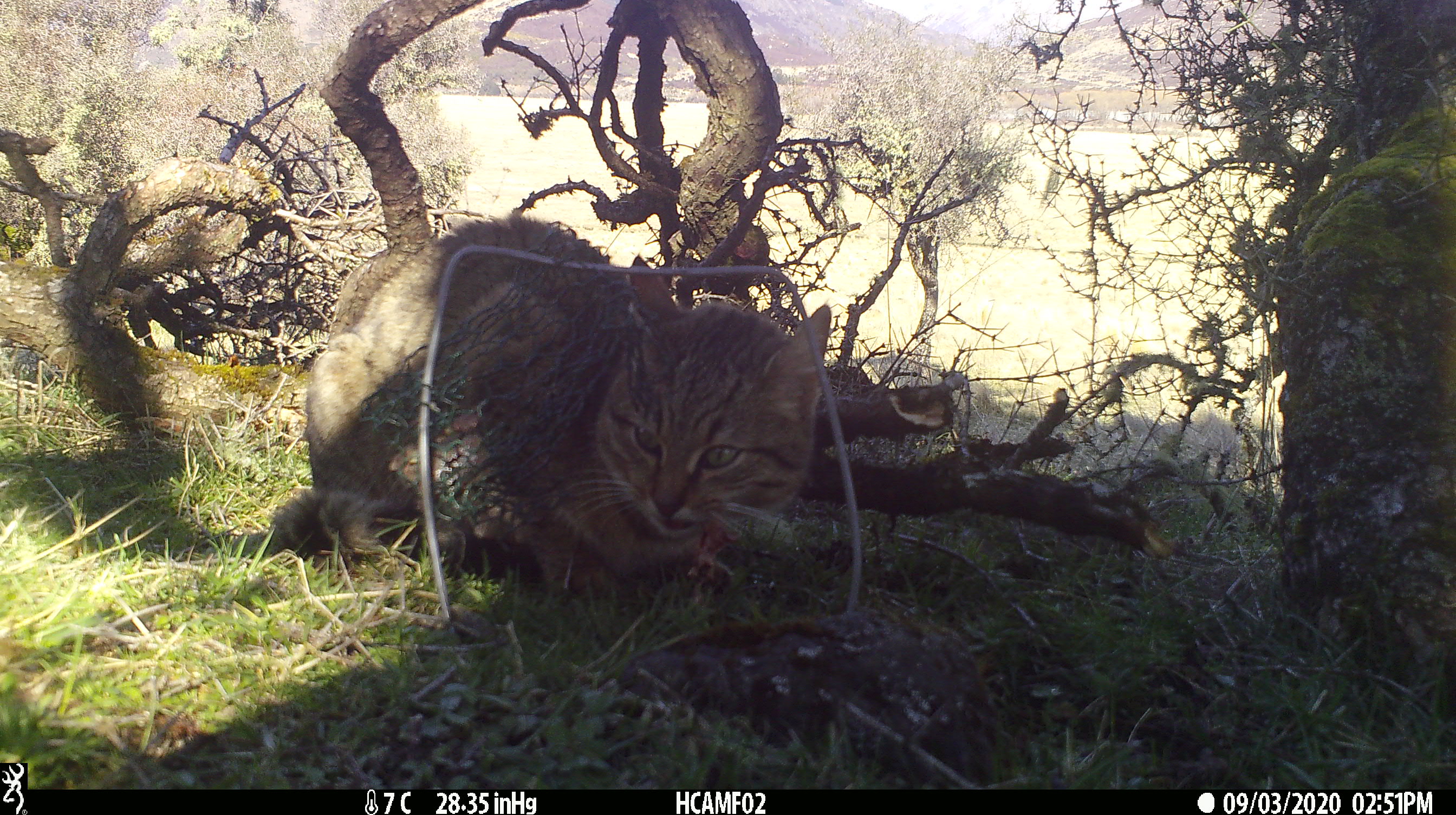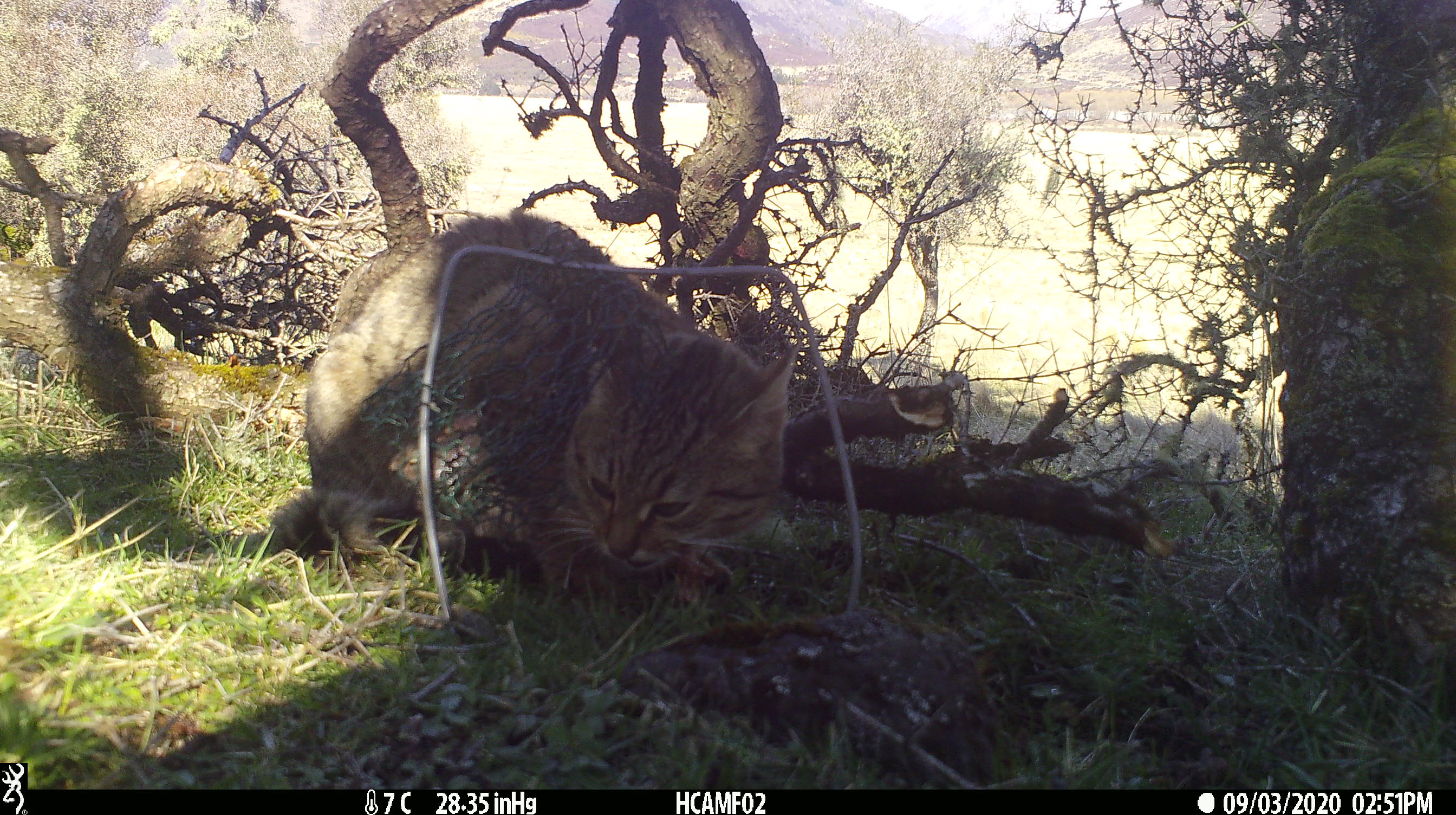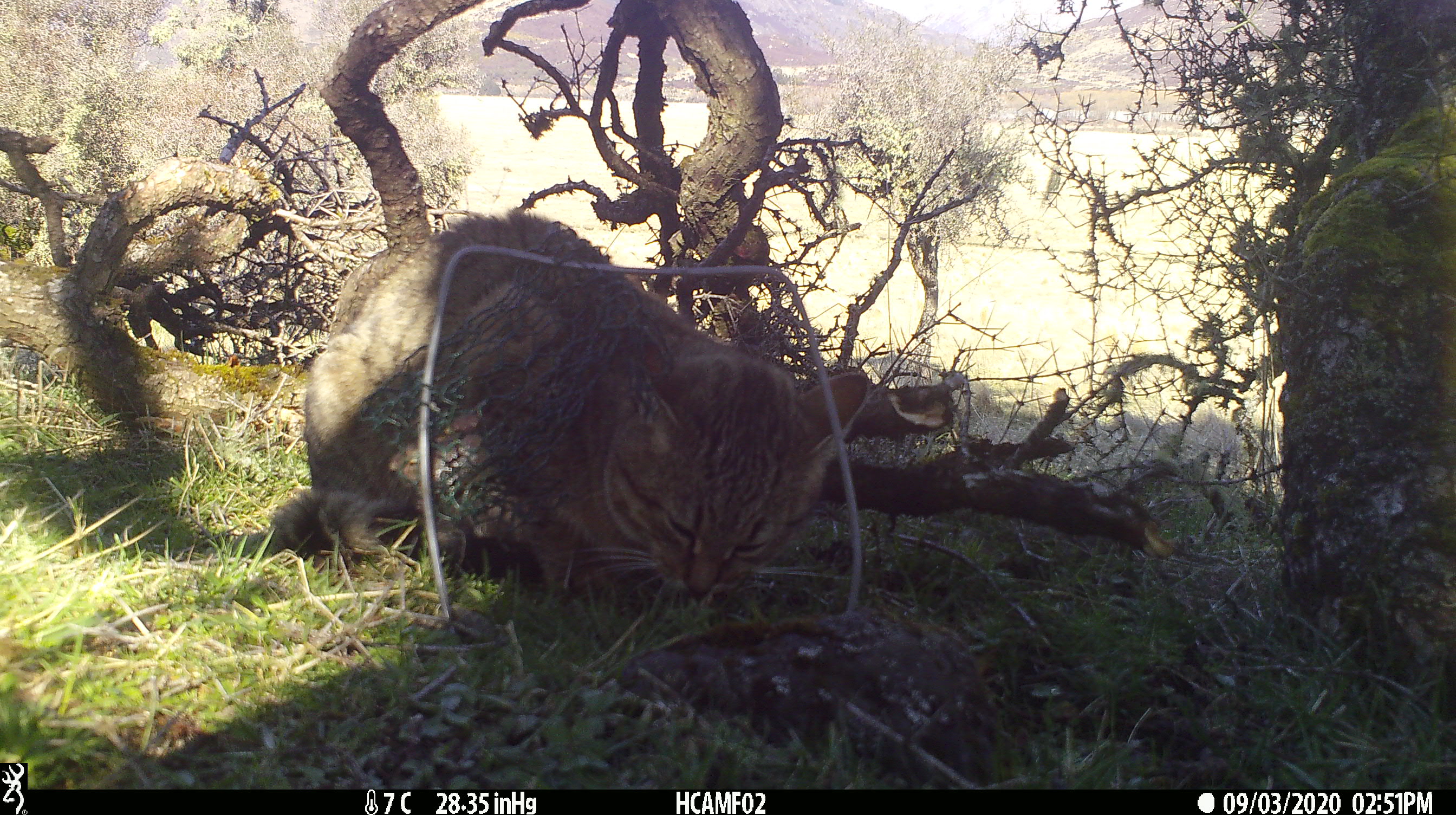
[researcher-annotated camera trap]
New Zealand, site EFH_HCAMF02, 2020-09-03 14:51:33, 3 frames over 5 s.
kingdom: Animalia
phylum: Chordata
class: Mammalia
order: Carnivora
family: Felidae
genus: Felis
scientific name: Felis catus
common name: domestic cat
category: cat